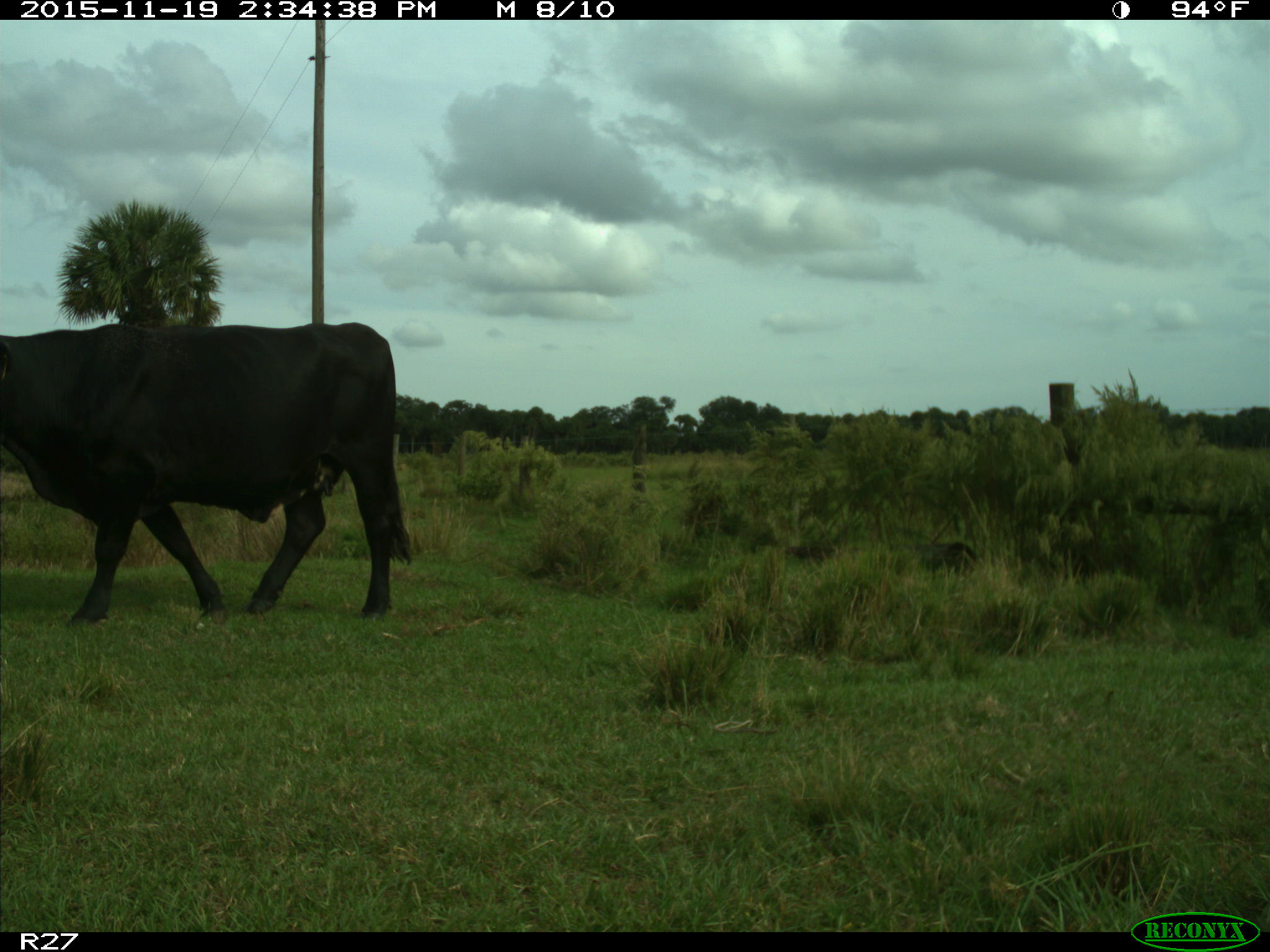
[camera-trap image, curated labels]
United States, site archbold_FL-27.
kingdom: Animalia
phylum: Chordata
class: Mammalia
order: Artiodactyla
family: Bovidae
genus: Bos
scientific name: Bos taurus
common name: domestic cow